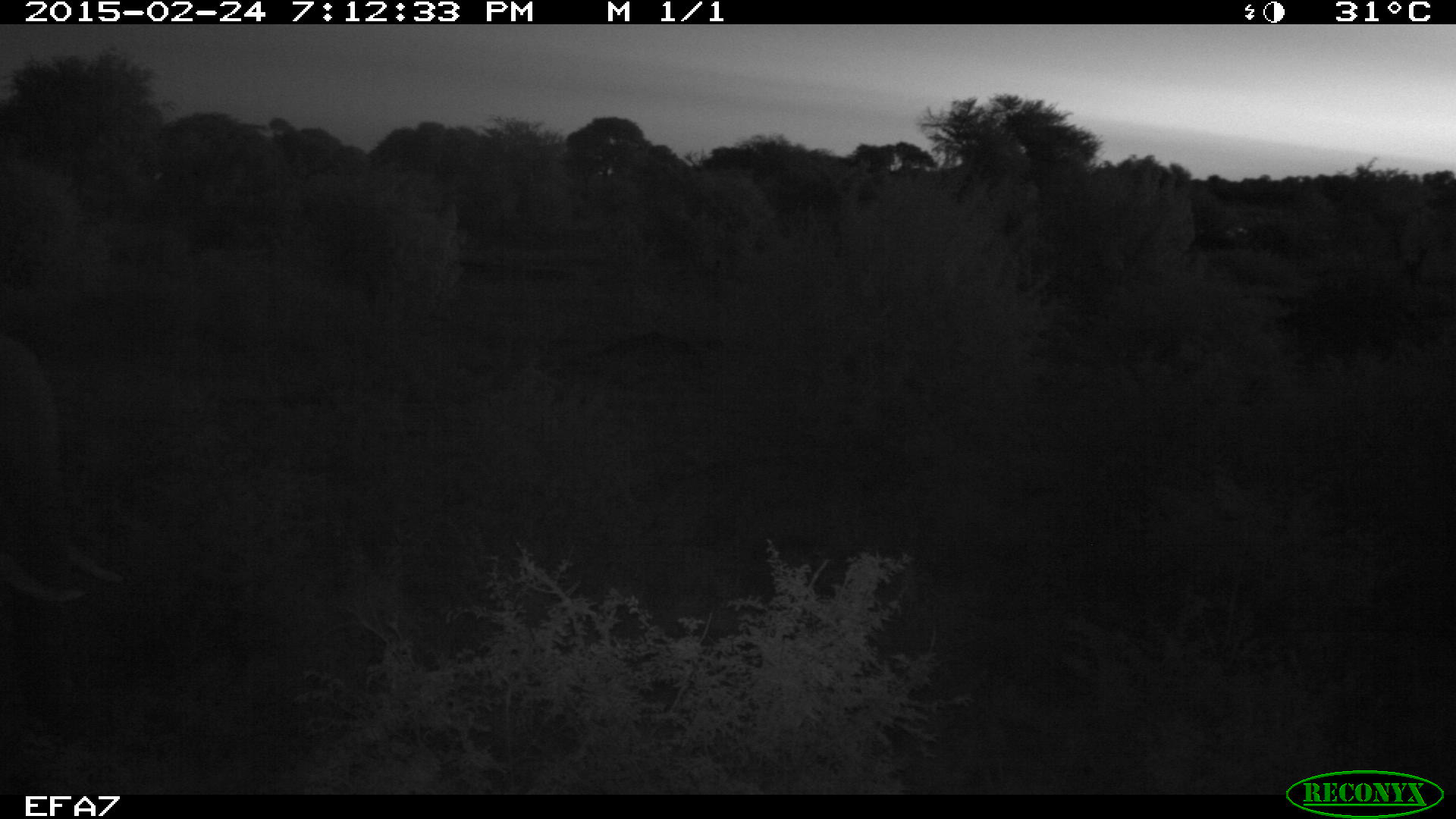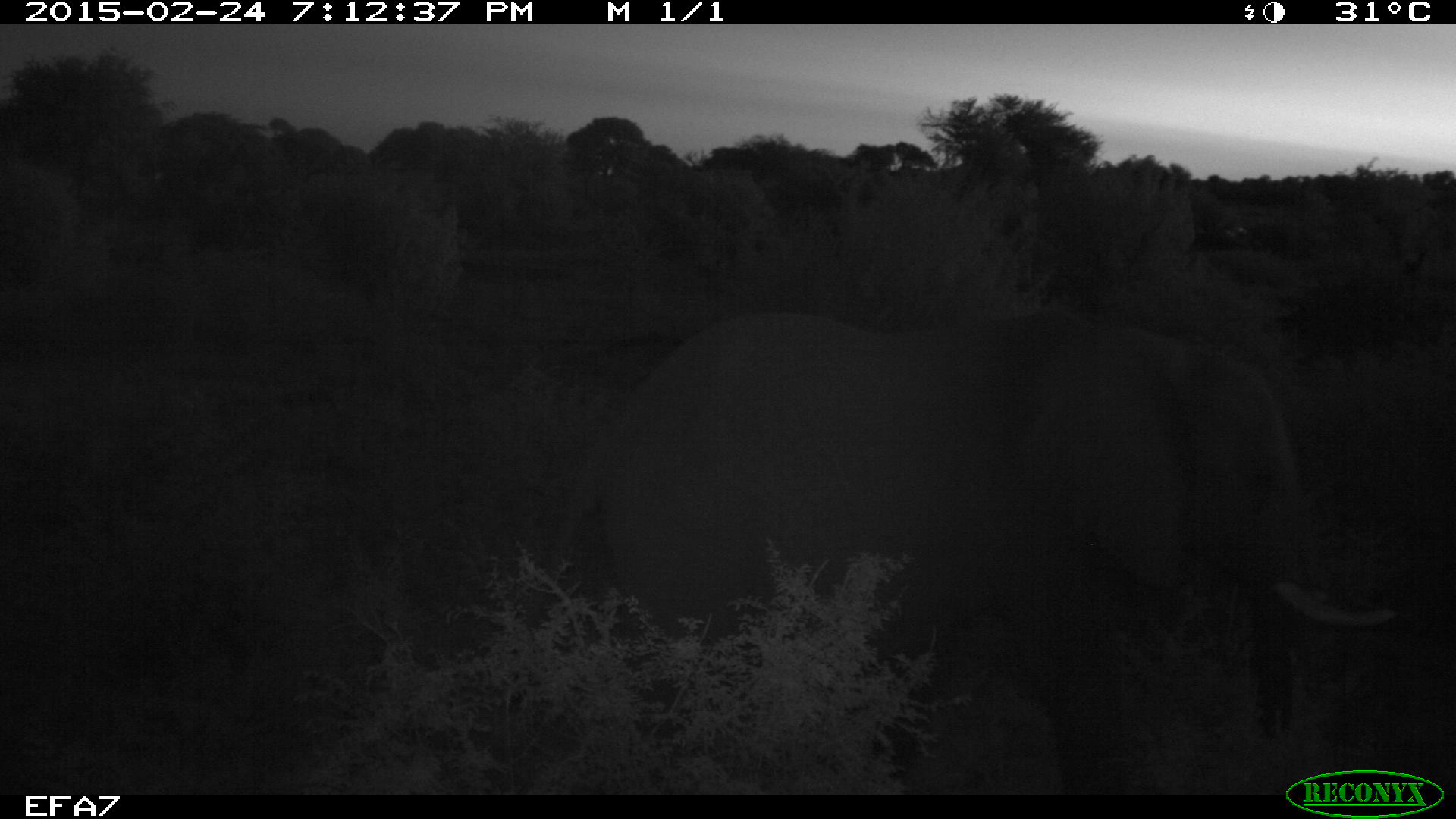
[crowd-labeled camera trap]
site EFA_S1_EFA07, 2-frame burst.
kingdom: Animalia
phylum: Chordata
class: Mammalia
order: Proboscidea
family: Elephantidae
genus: Loxodonta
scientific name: Loxodonta africana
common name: african bush elephant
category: elephant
Elephant (african bush elephant) (Loxodonta africana), count 1. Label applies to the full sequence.